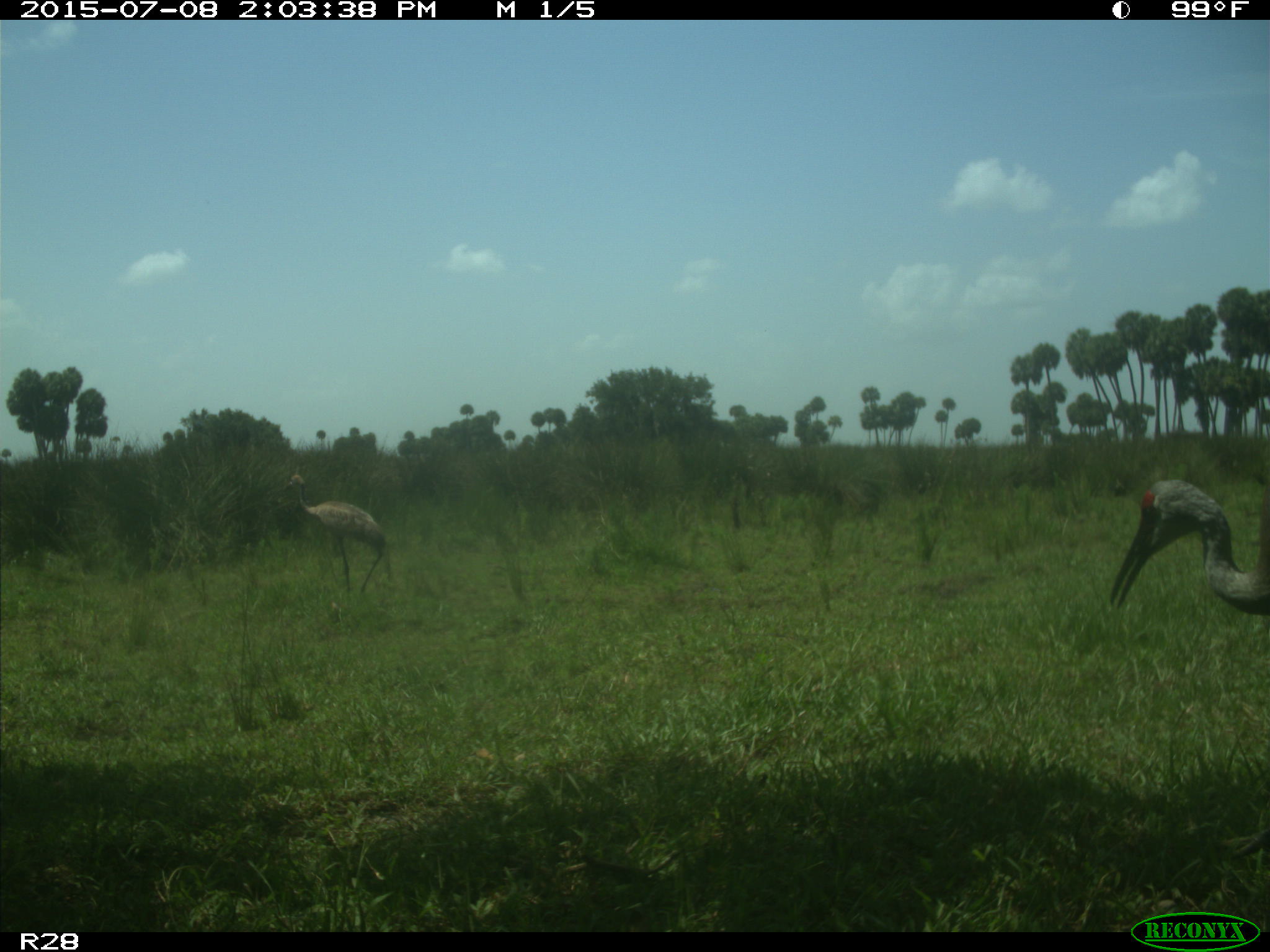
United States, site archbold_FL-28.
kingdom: Animalia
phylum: Chordata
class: Aves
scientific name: Aves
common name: birds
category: unidentified bird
Unidentified bird (birds) (Aves).